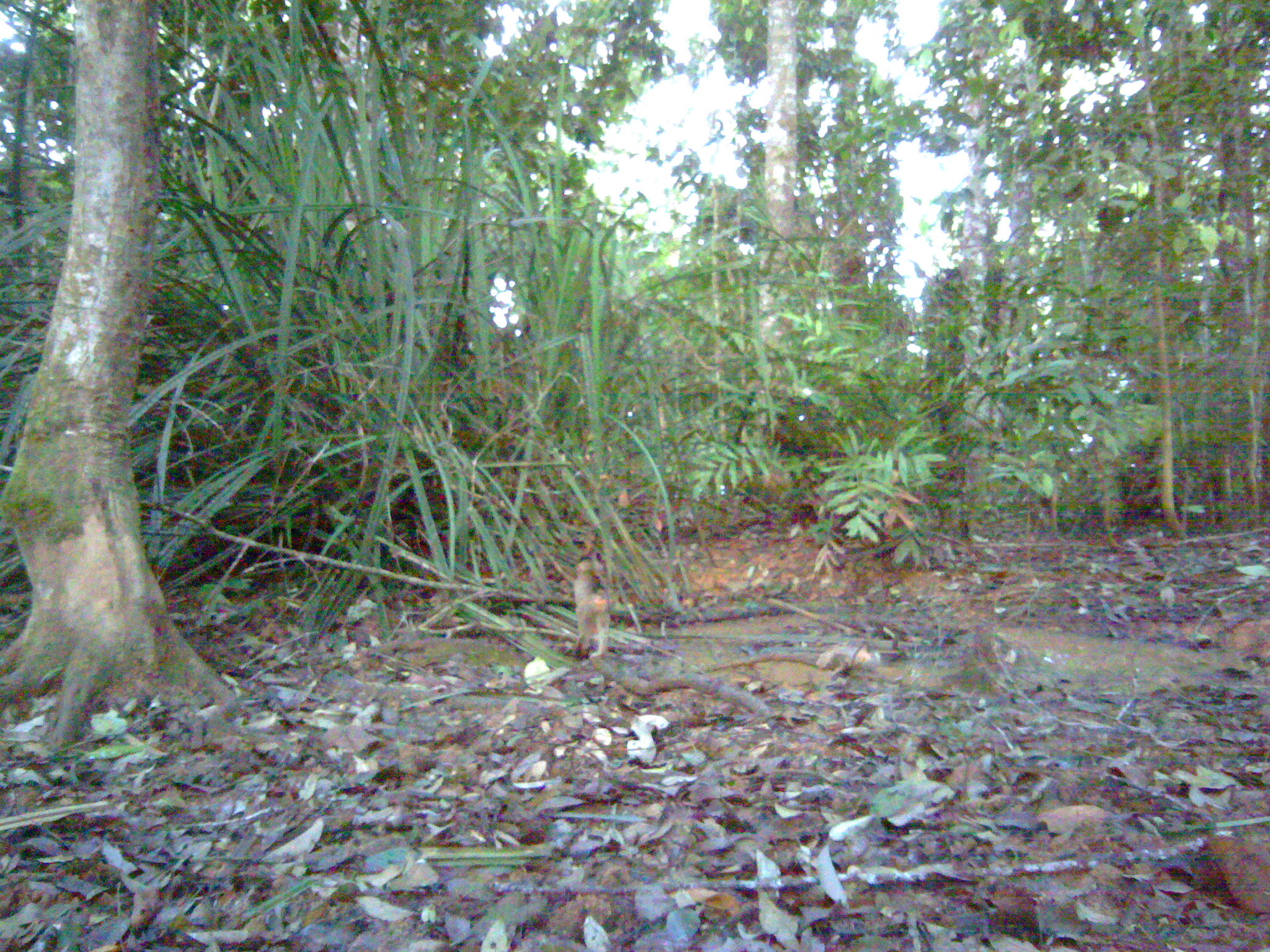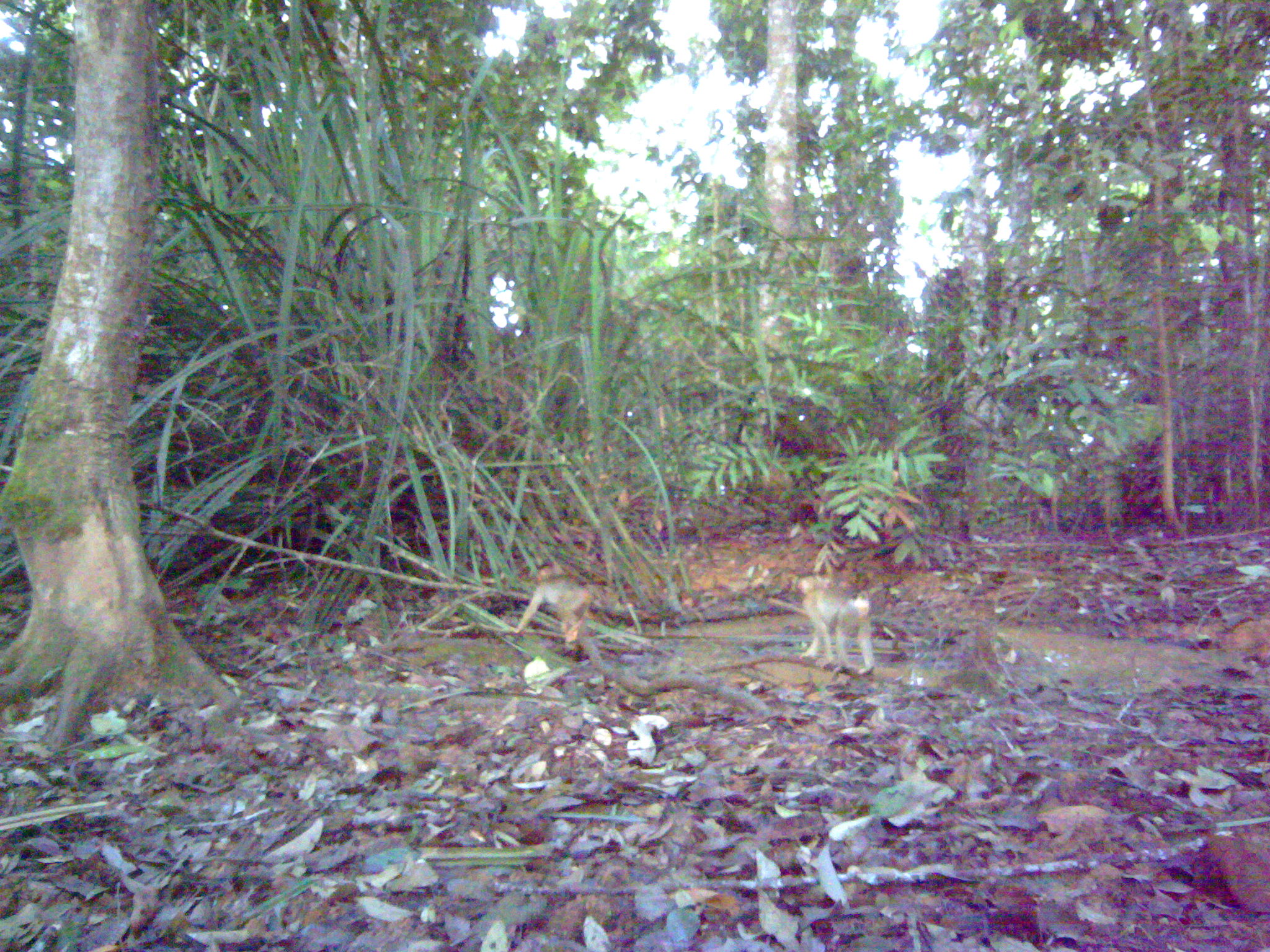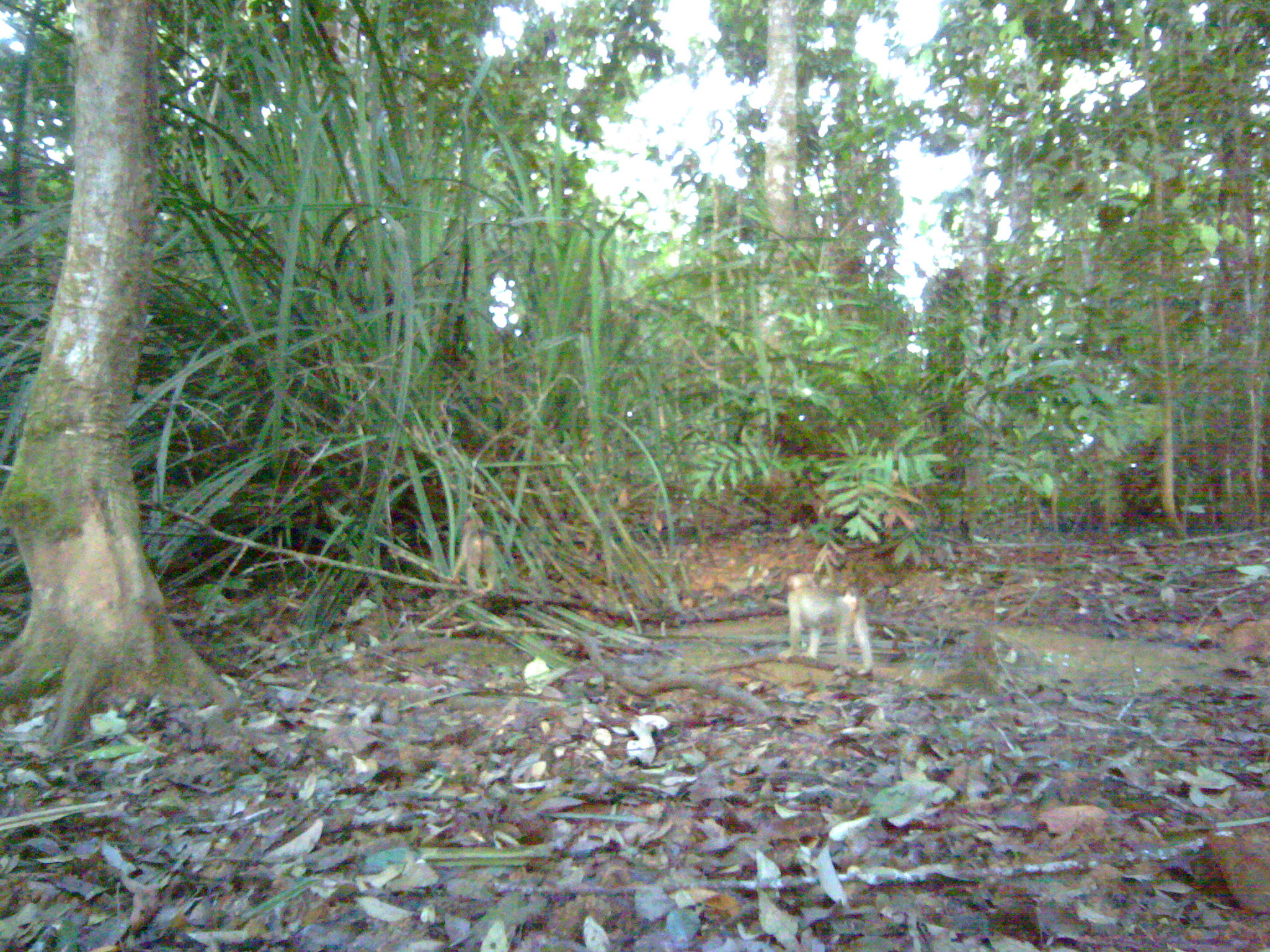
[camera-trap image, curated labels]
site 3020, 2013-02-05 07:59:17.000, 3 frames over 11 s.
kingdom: Animalia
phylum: Chordata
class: Mammalia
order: Primates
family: Cercopithecidae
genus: Macaca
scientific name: Macaca nemestrina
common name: southern pig-tailed macaque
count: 1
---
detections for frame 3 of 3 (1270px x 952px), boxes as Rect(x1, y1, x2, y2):
macaca nemestrina: Rect(778, 572, 873, 675); Rect(453, 508, 497, 592)